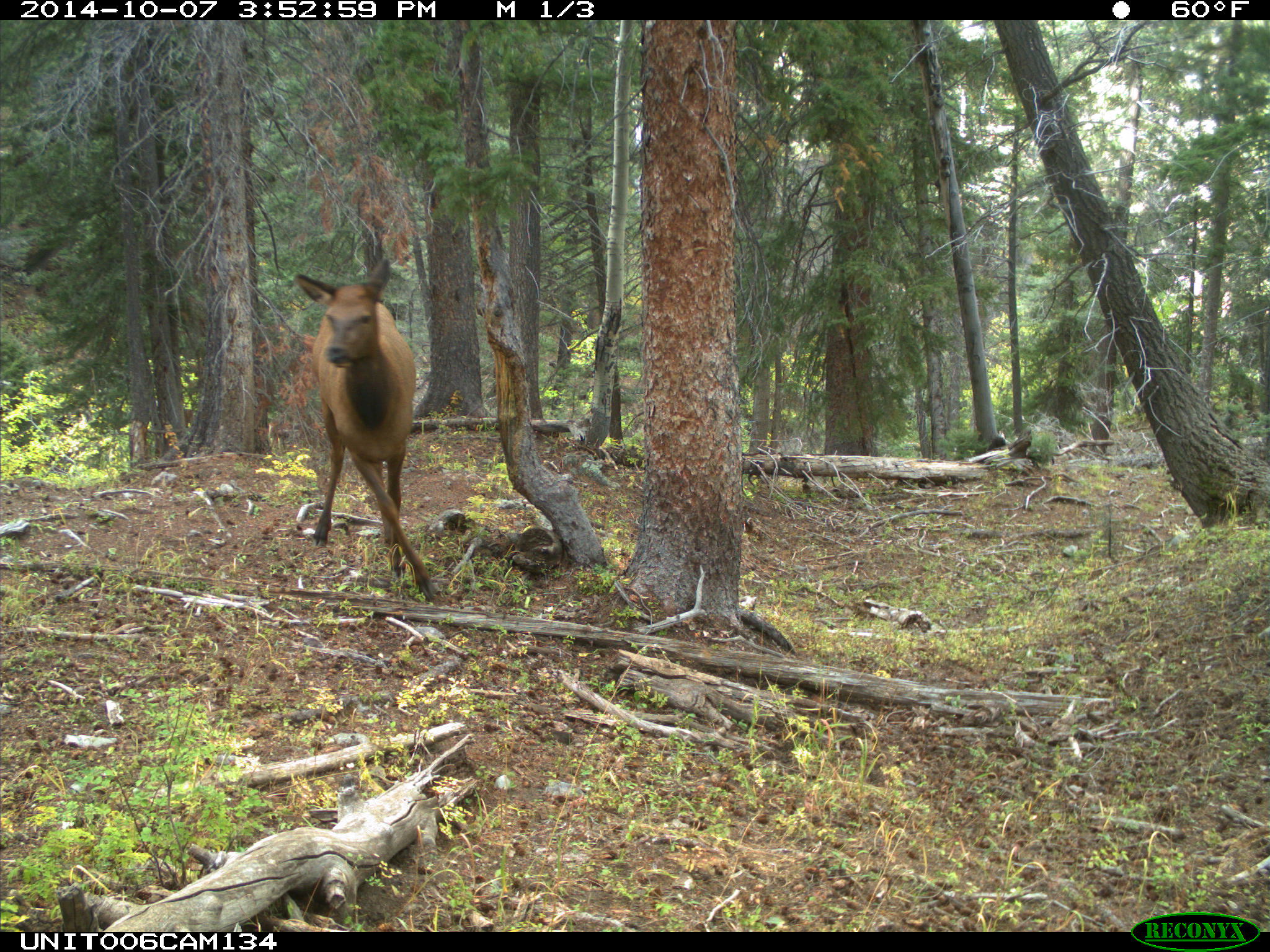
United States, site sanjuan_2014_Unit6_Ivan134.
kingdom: Animalia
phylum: Chordata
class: Mammalia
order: Artiodactyla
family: Cervidae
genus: Cervus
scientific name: Cervus elaphus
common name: red deer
Cervus elaphus (red deer).